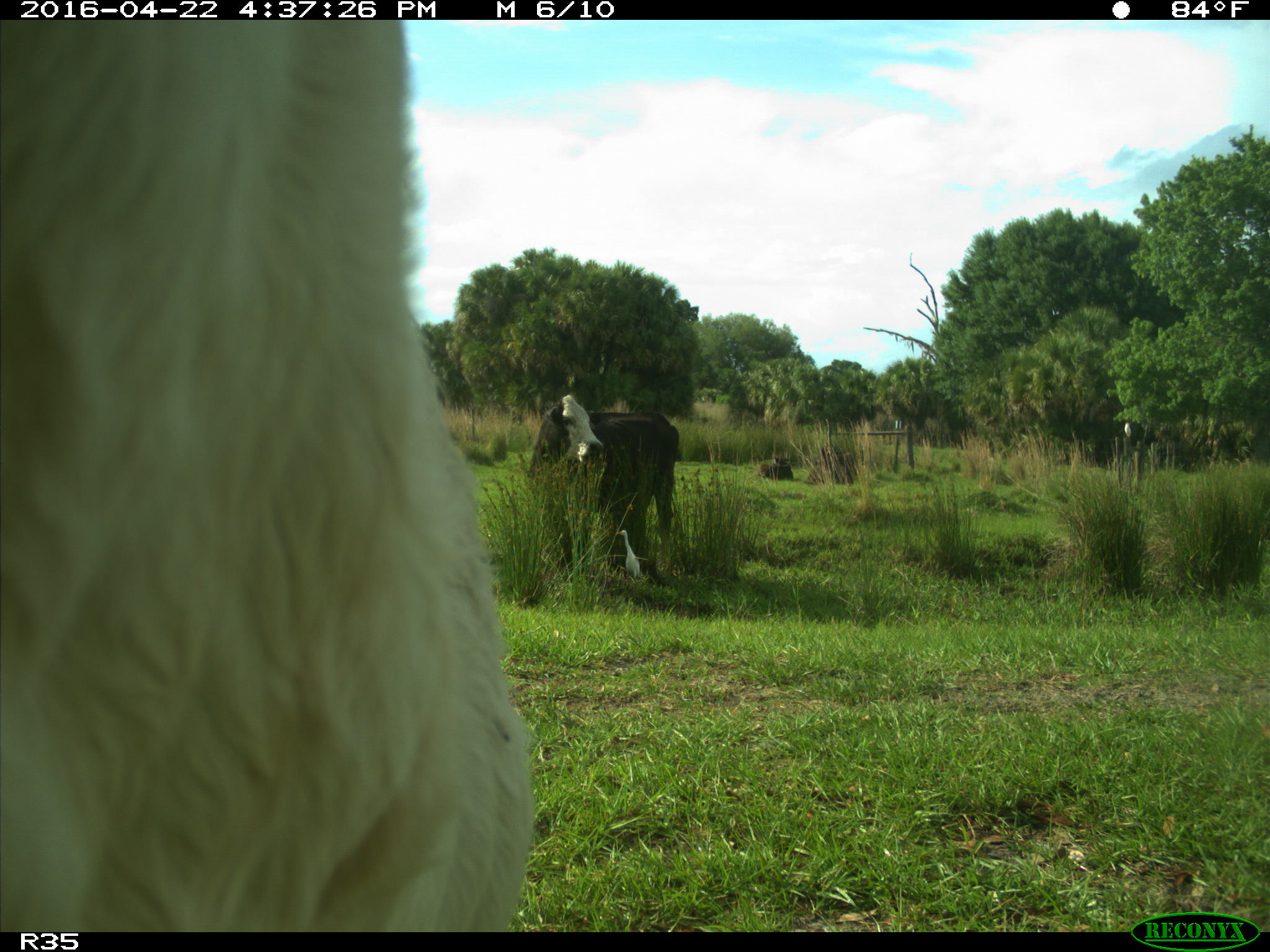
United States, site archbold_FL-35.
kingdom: Animalia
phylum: Chordata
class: Mammalia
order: Artiodactyla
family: Bovidae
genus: Bos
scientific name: Bos taurus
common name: domestic cow